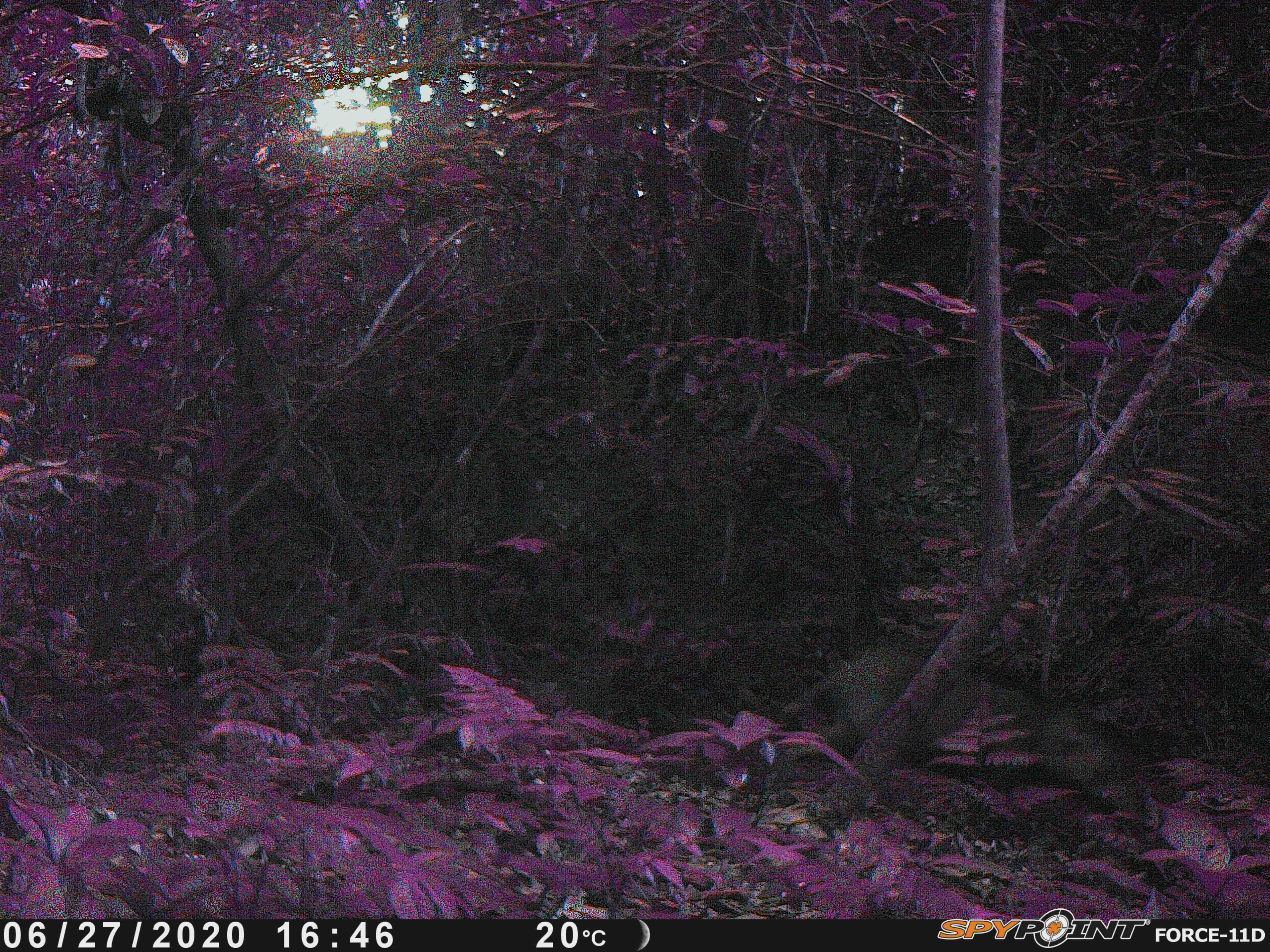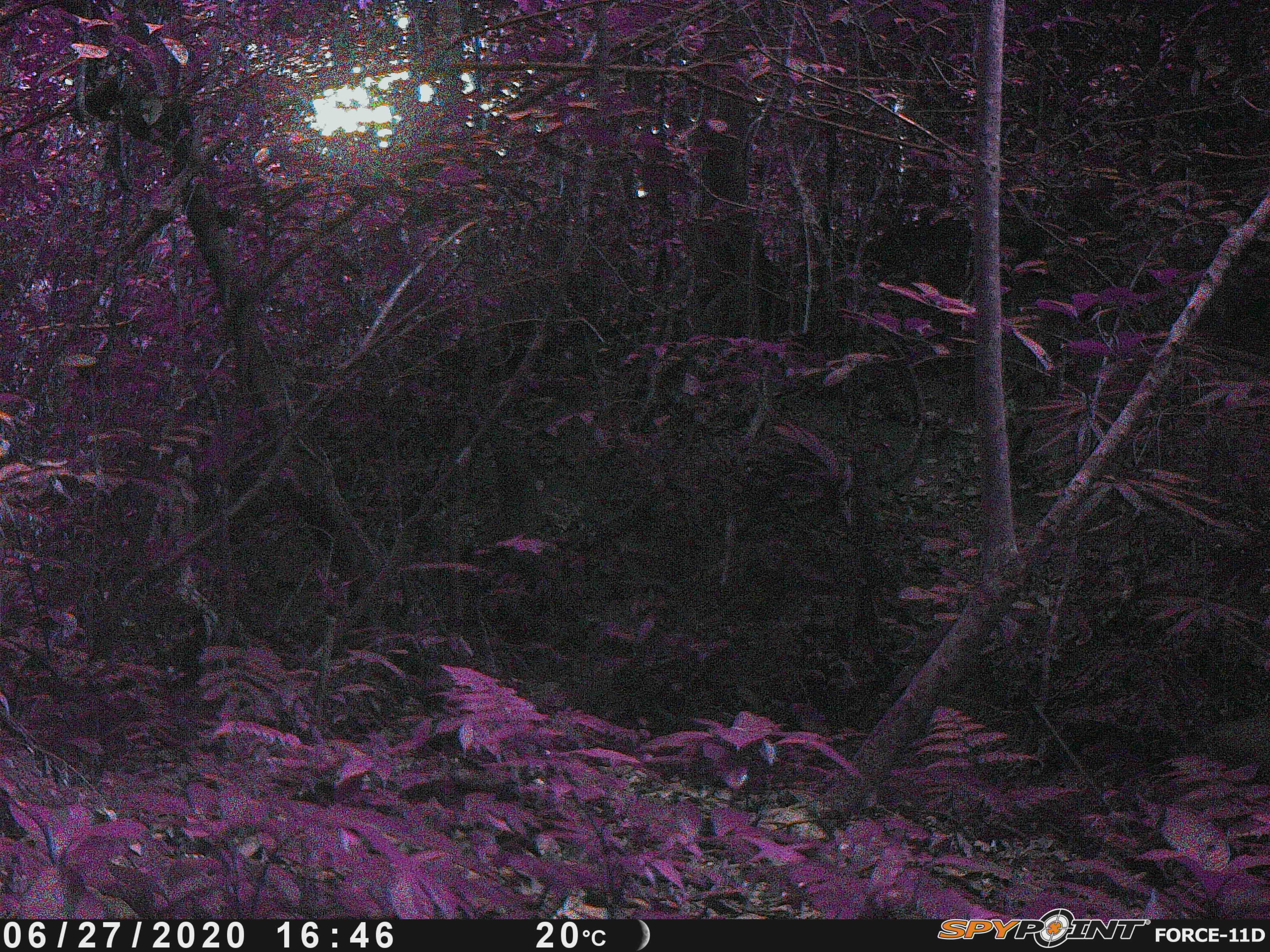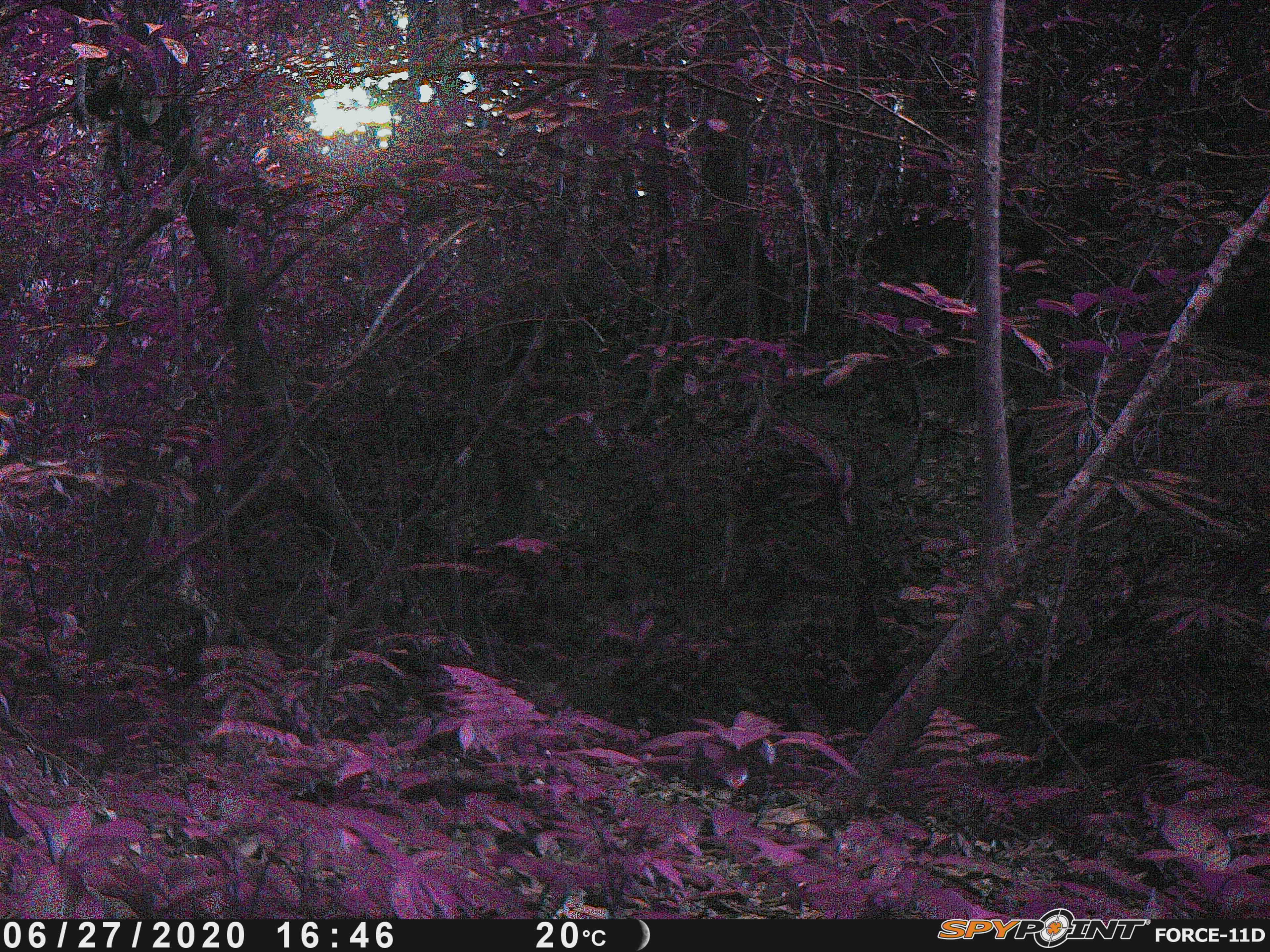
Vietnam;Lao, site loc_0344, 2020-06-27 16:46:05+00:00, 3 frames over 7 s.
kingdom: Animalia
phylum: Chordata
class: Mammalia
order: Artiodactyla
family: Suidae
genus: Sus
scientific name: Sus scrofa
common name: eurasian wild pig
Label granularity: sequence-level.